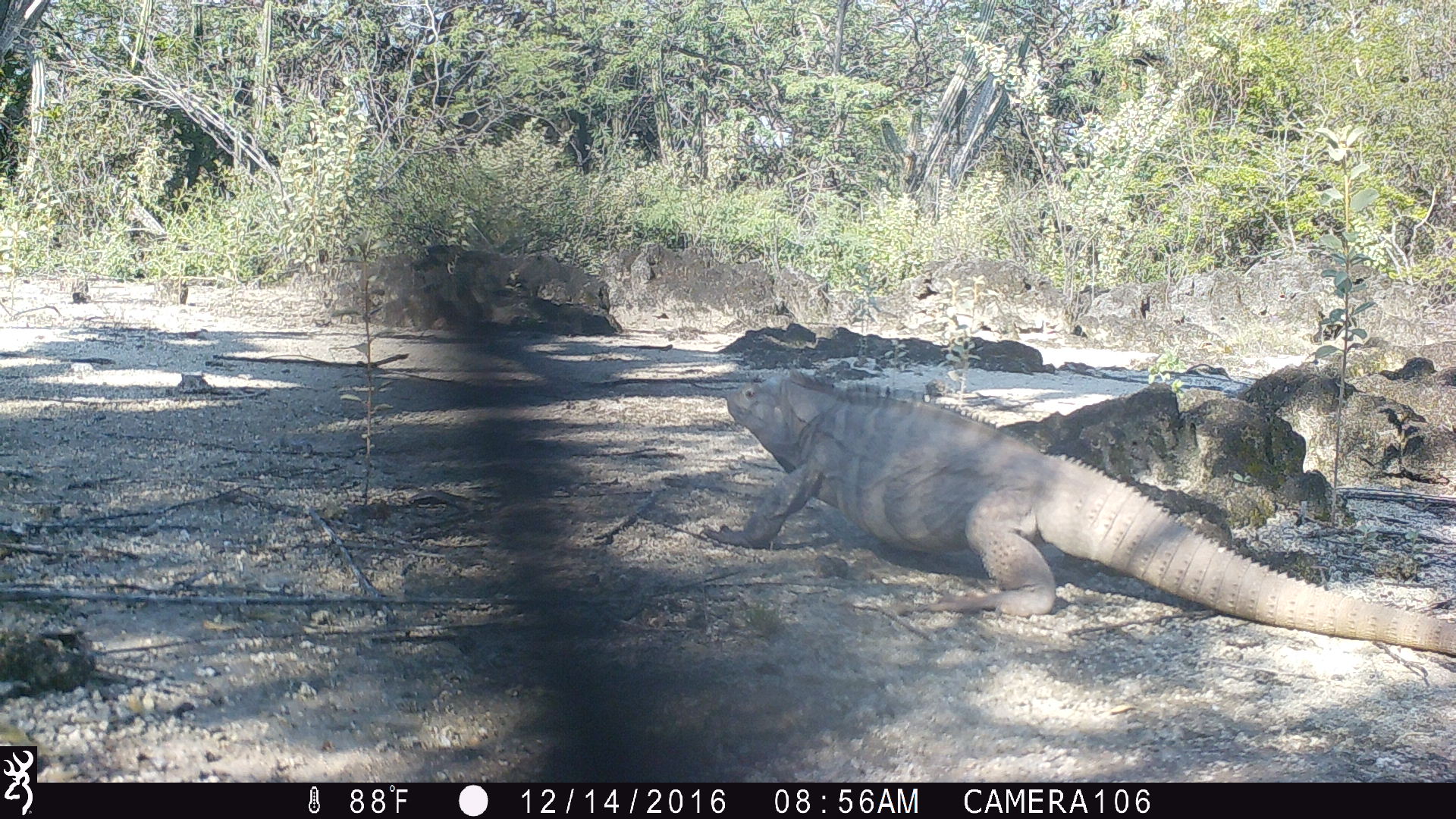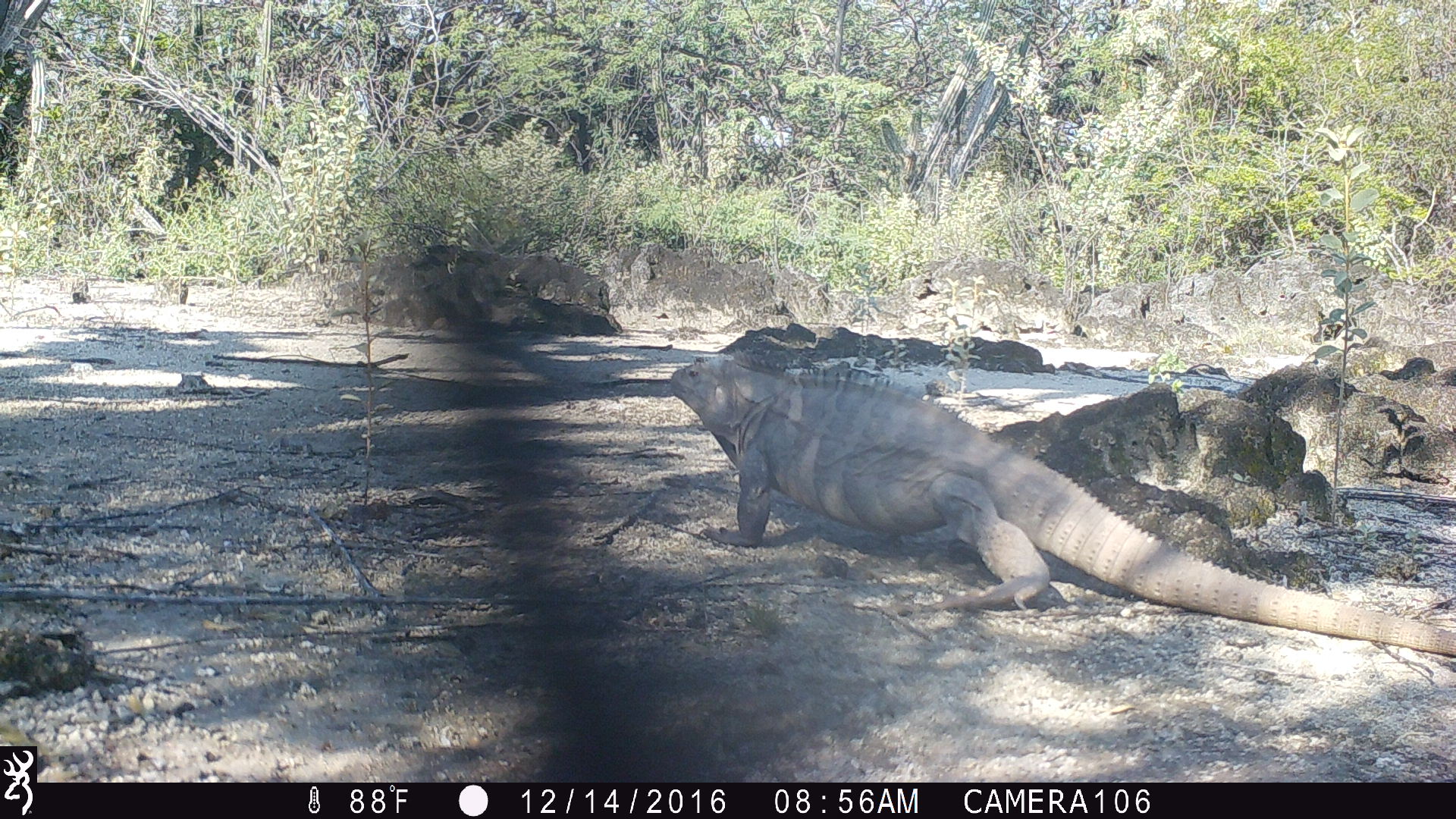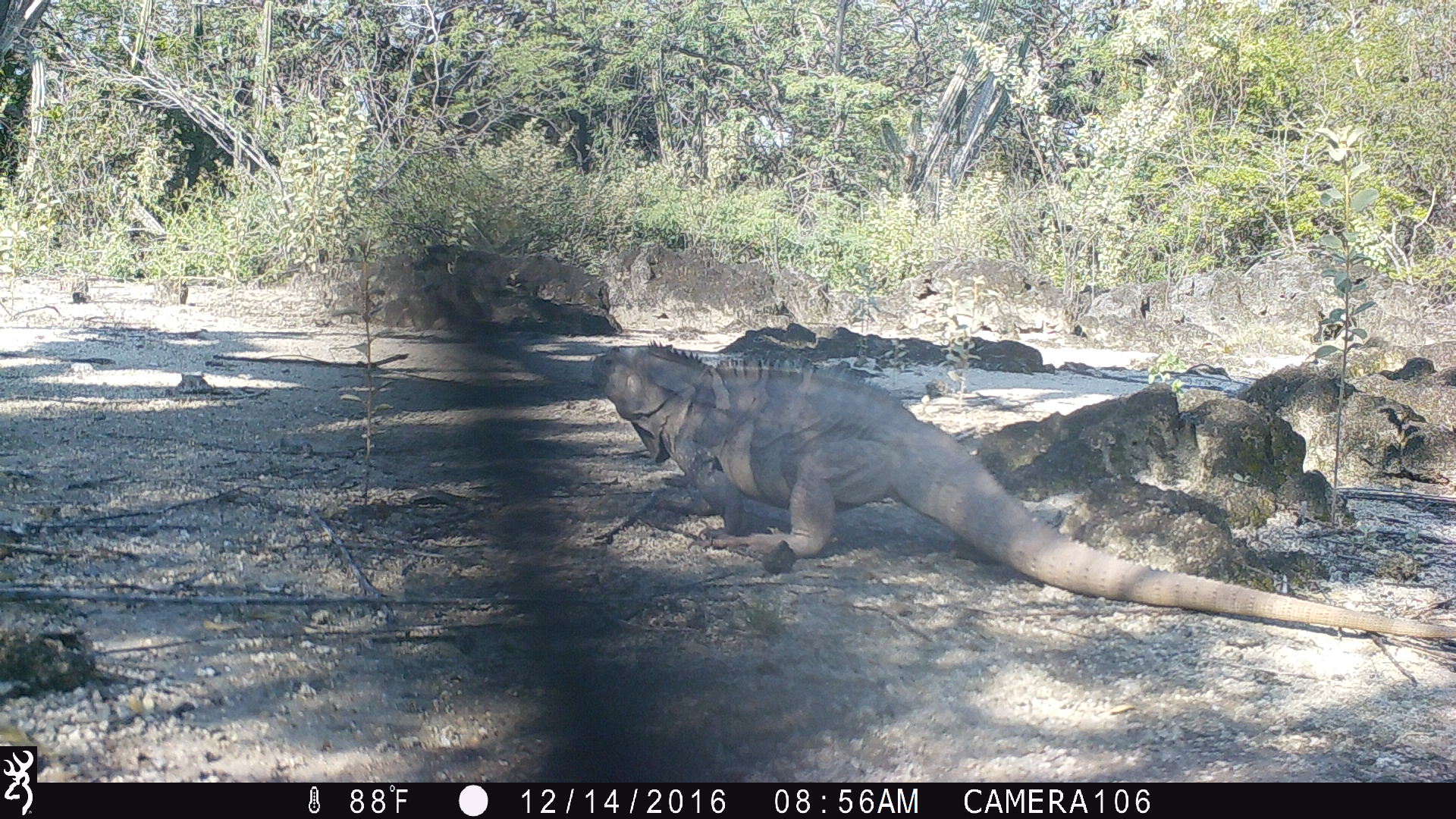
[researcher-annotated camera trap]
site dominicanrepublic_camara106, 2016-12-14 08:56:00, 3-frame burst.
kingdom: Animalia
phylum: Chordata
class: Reptilia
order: Squamata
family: Iguanidae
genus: Iguana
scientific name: Iguana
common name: typical iguanas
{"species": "Iguana (typical iguanas)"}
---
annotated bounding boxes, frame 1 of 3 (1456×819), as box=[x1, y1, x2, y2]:
iguana: box=[708, 364, 1440, 639]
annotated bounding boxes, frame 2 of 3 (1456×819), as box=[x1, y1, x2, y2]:
iguana: box=[654, 346, 1440, 636]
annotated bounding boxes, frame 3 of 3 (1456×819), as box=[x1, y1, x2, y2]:
iguana: box=[572, 344, 1456, 652]